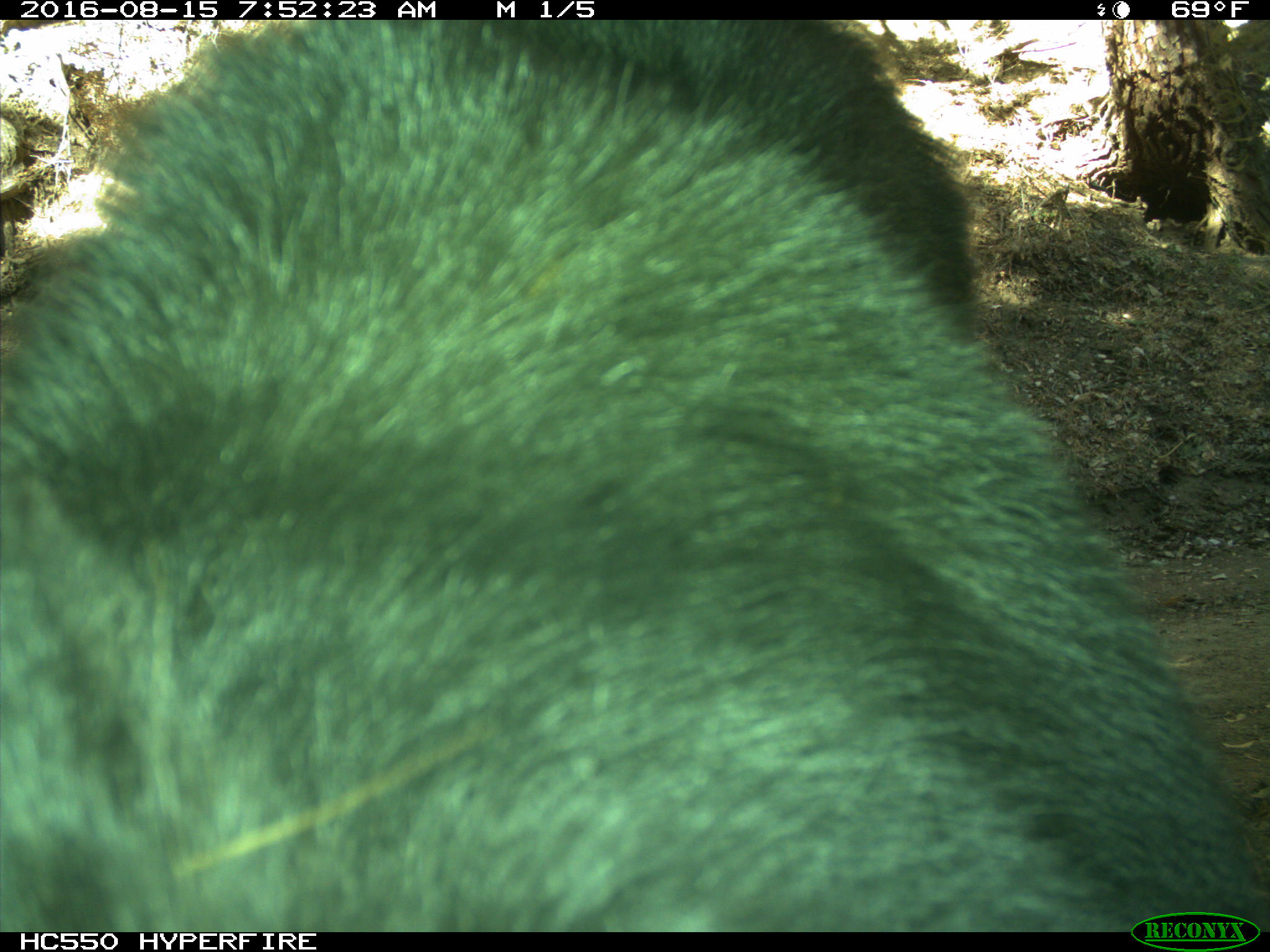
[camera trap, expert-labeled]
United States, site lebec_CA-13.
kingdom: Animalia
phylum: Chordata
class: Mammalia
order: Carnivora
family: Ursidae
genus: Ursus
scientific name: Ursus americanus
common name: american black bear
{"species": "Ursus americanus (american black bear)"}